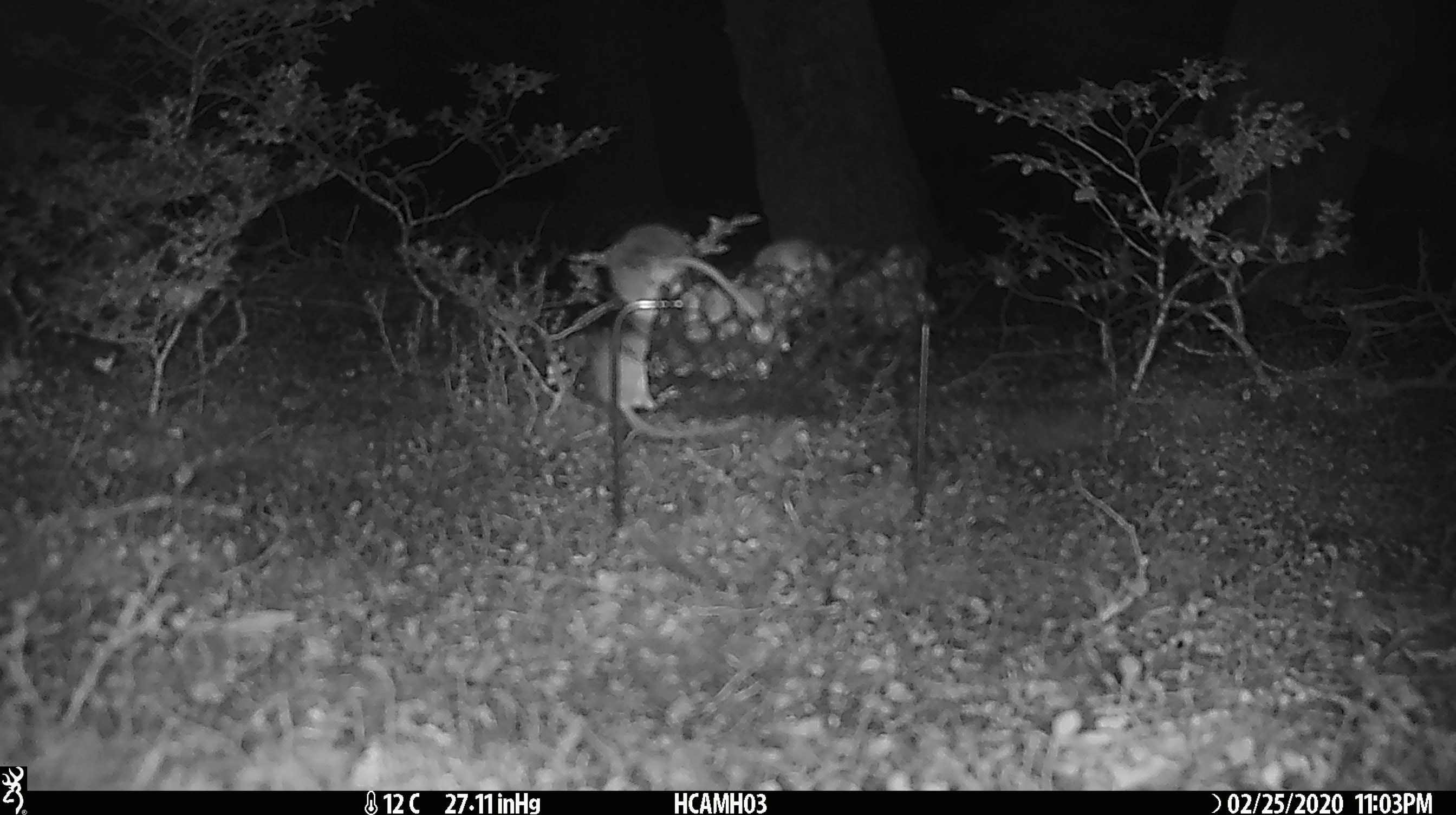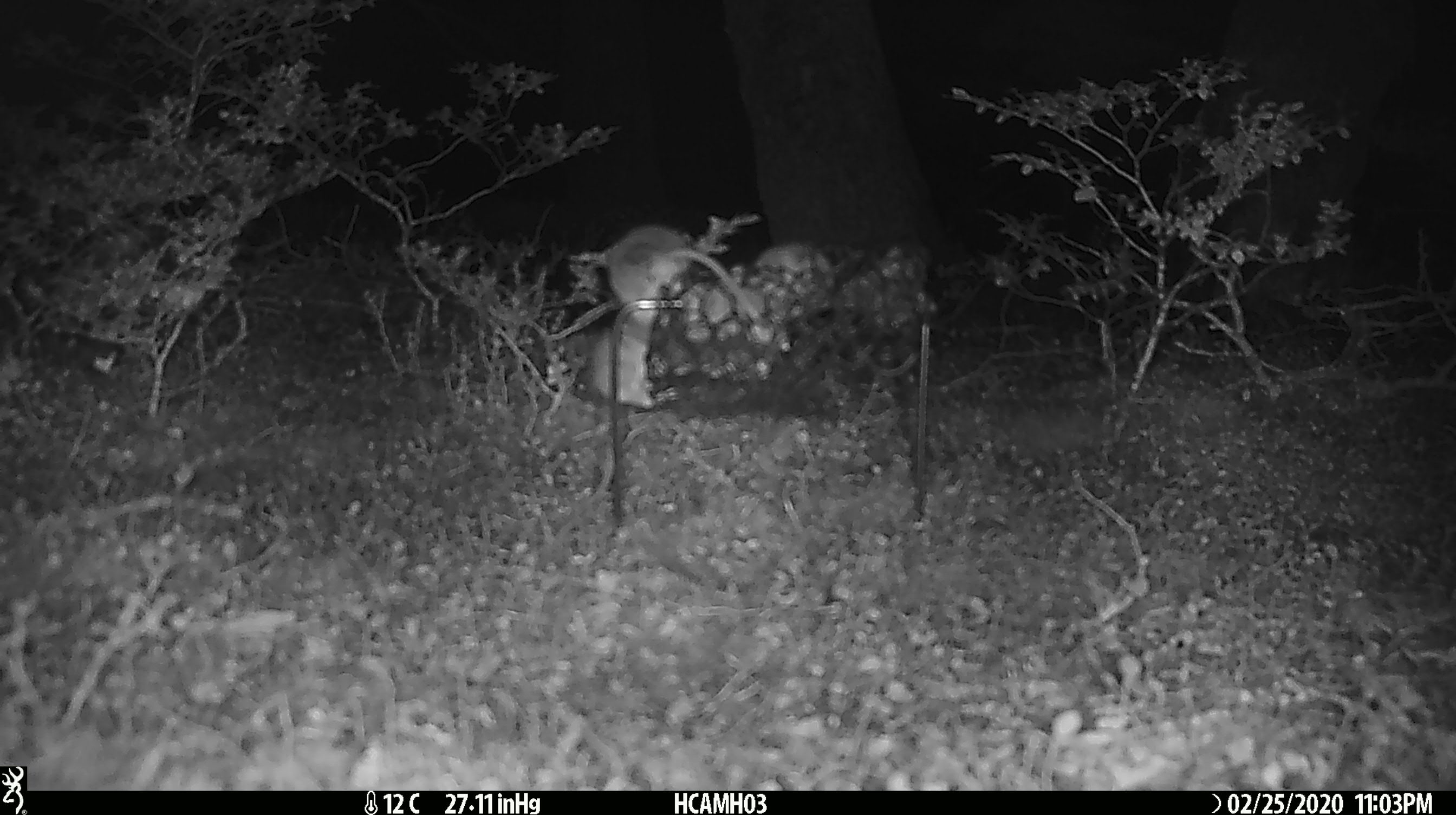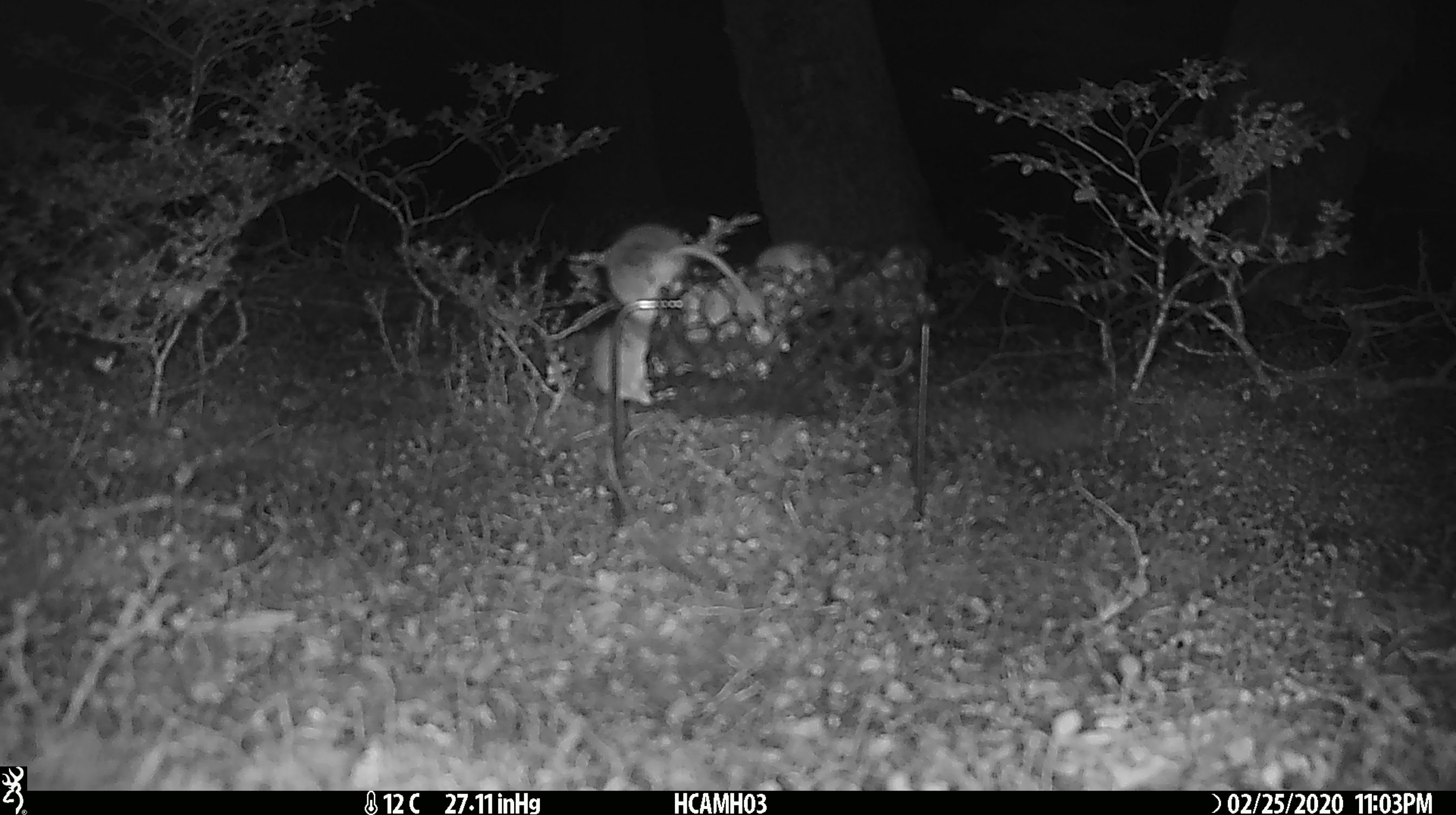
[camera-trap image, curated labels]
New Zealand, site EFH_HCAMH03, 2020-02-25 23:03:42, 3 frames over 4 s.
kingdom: Animalia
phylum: Chordata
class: Mammalia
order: Rodentia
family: Muridae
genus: Mus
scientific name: Mus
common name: mouse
Mouse (Mus).